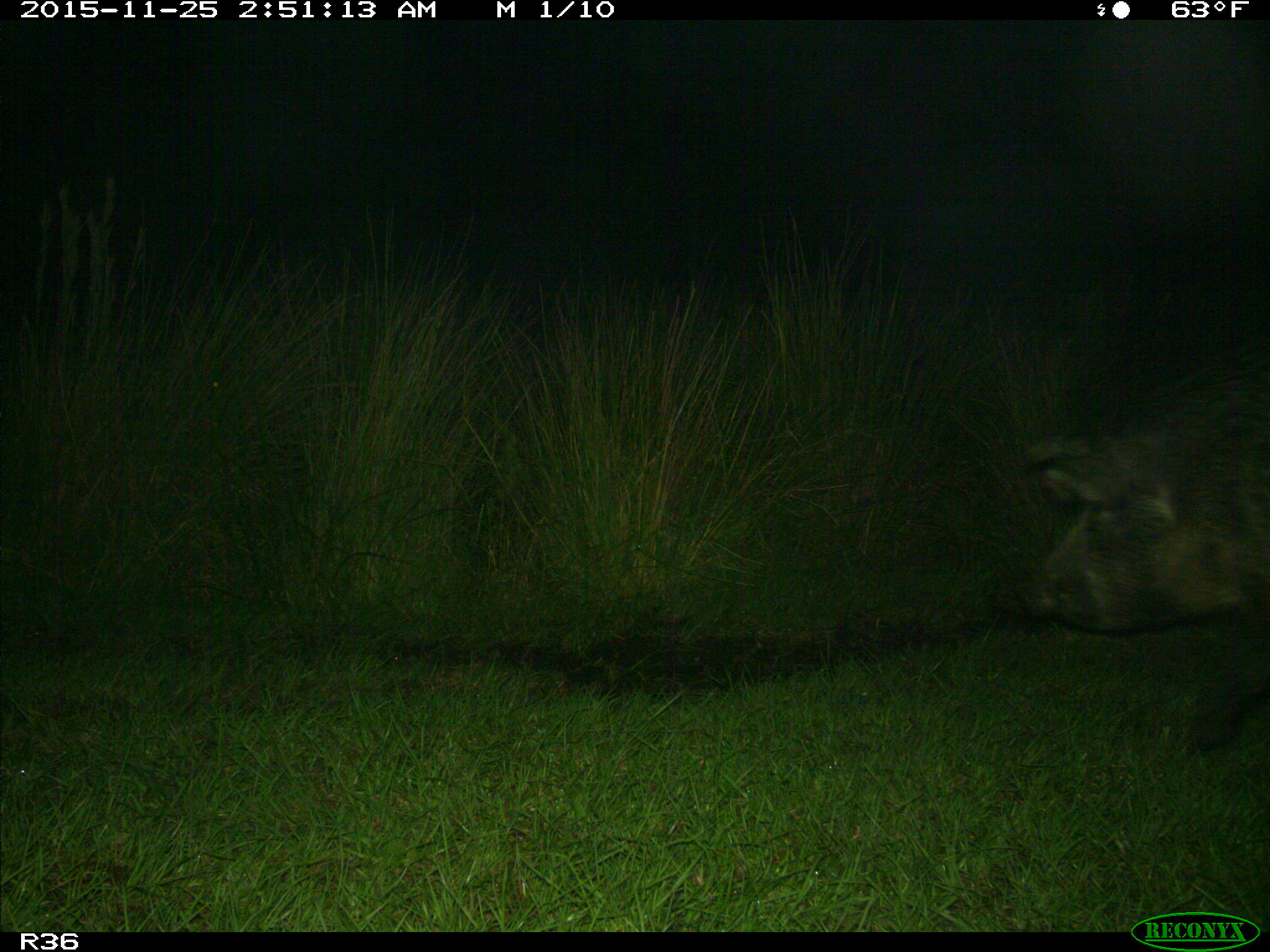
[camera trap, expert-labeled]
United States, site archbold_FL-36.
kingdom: Animalia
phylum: Chordata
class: Mammalia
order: Artiodactyla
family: Suidae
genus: Sus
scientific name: Sus scrofa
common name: wild boar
Sus scrofa (wild boar).